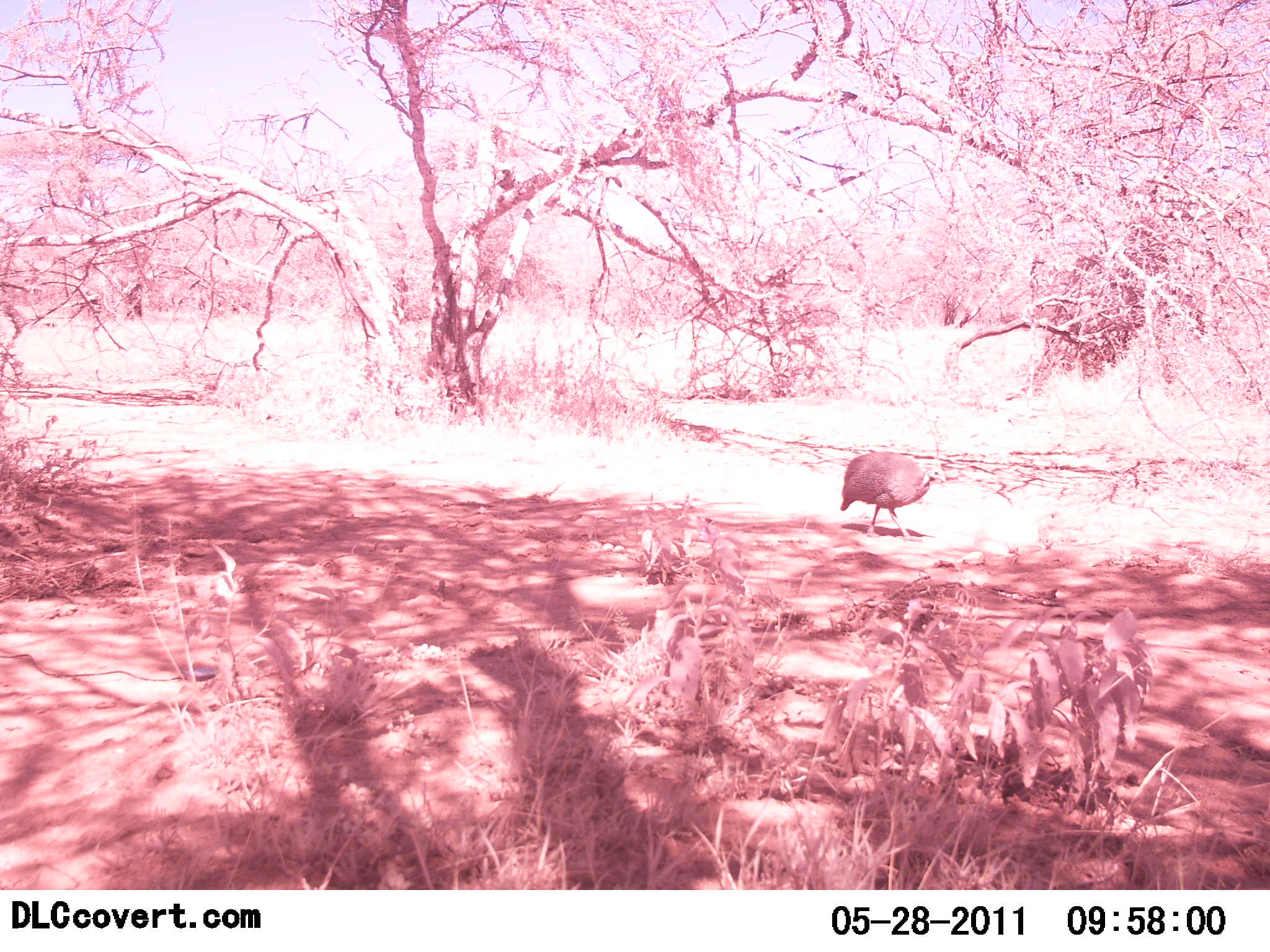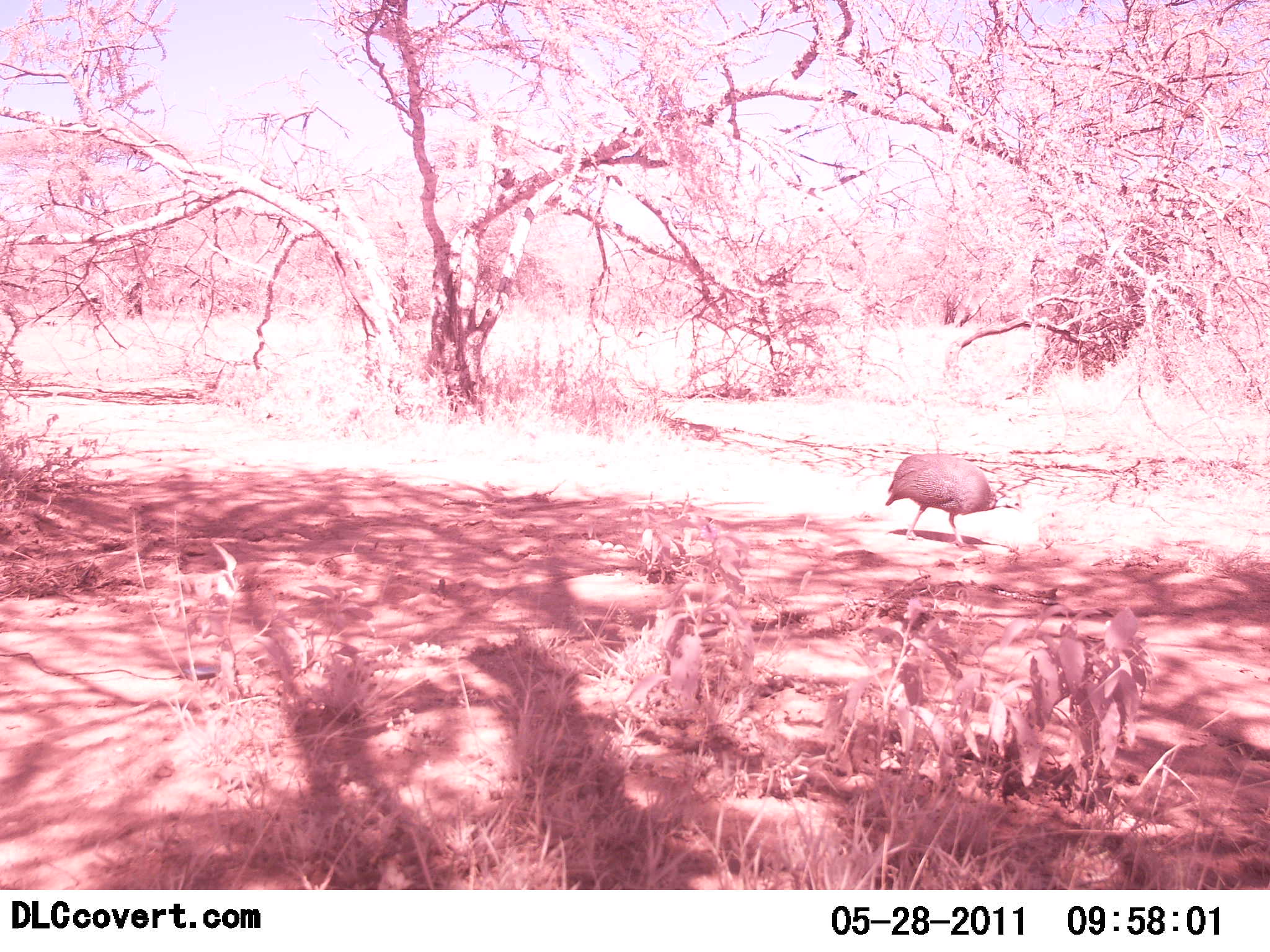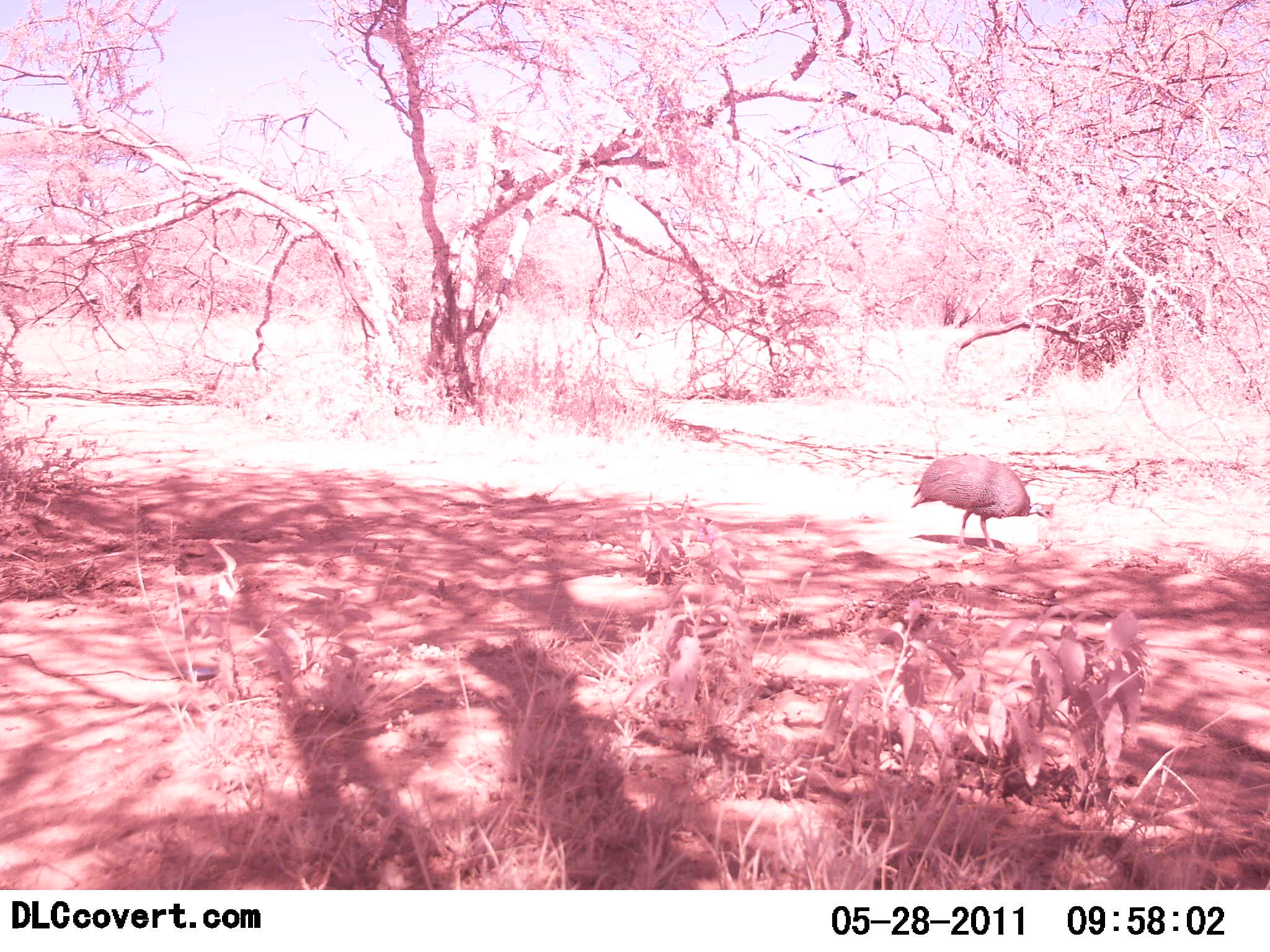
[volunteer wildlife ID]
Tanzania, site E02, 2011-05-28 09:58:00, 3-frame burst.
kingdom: Animalia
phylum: Chordata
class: Aves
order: Galliformes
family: Numididae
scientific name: Numididae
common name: guinea fowl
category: guineafowl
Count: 1.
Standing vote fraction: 8%.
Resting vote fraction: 0%.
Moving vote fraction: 50%.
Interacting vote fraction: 0%.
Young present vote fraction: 0%.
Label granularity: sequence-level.